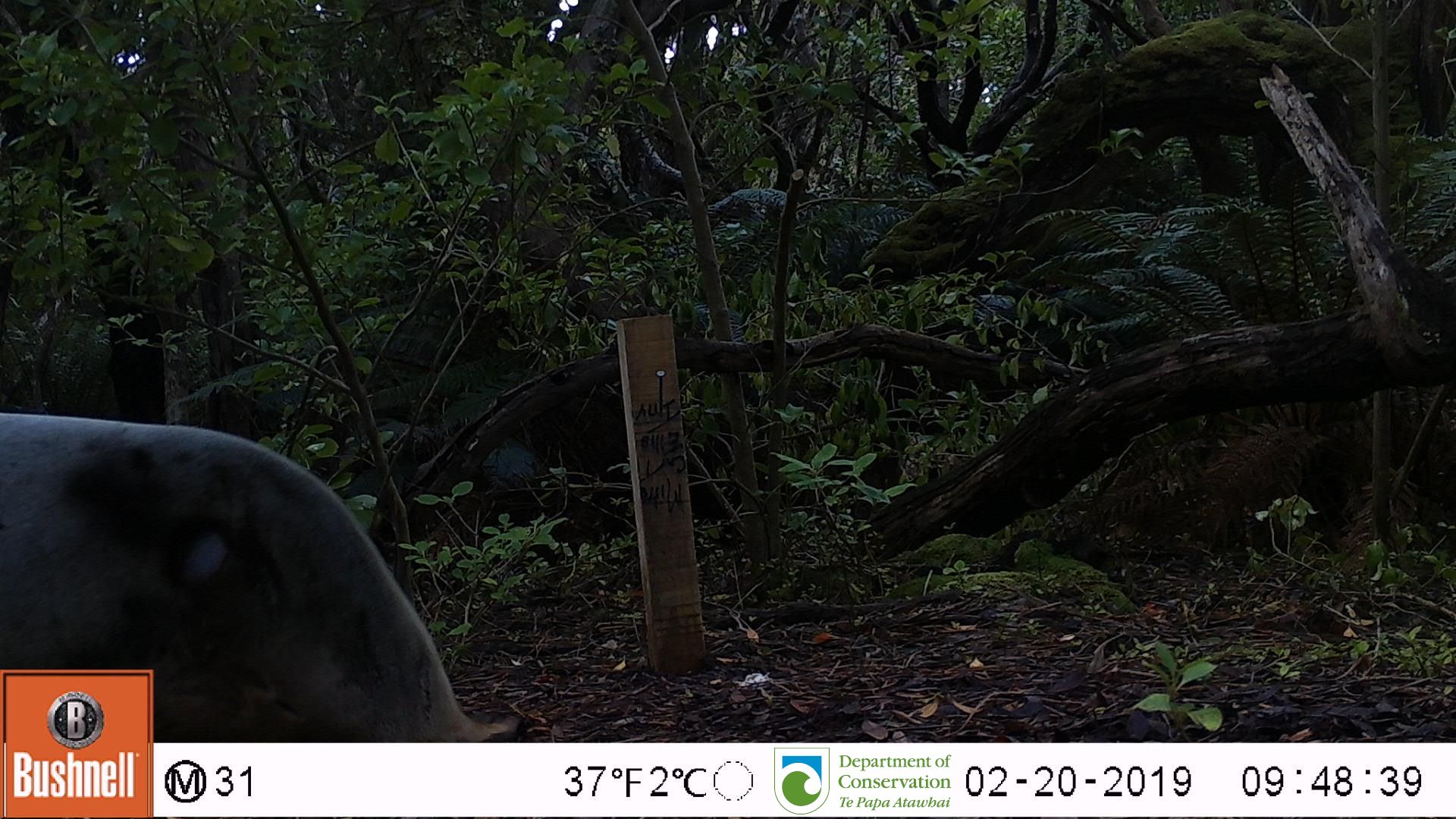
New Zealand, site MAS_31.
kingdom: Animalia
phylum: Chordata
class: Mammalia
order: Carnivora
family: Otariidae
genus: Phocarctos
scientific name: Phocarctos hookeri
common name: new zealand sea lion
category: sealion